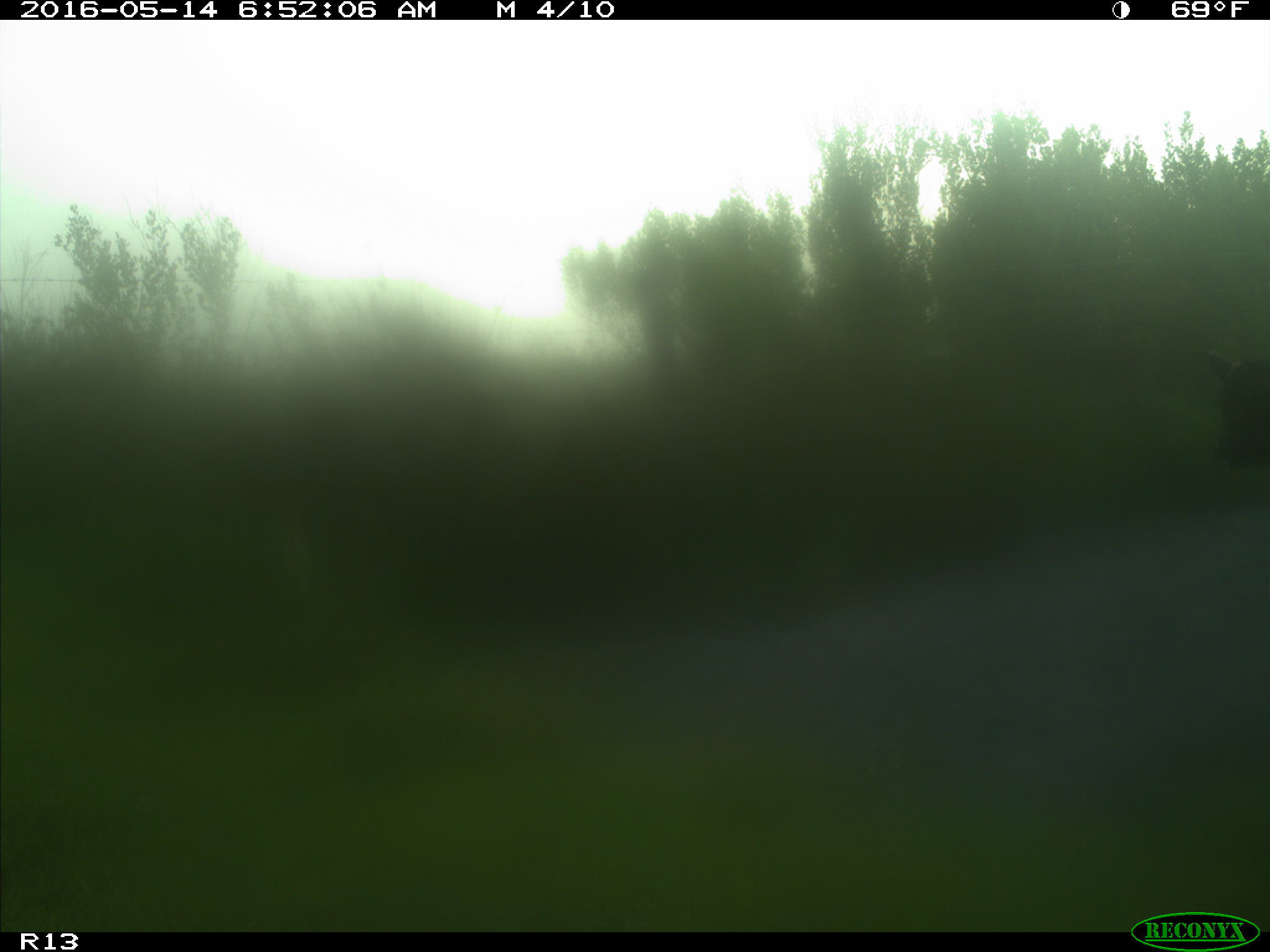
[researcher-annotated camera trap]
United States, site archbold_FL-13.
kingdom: Animalia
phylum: Chordata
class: Mammalia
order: Artiodactyla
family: Bovidae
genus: Bos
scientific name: Bos taurus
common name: domestic cow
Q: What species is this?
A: Bos taurus (domestic cow).